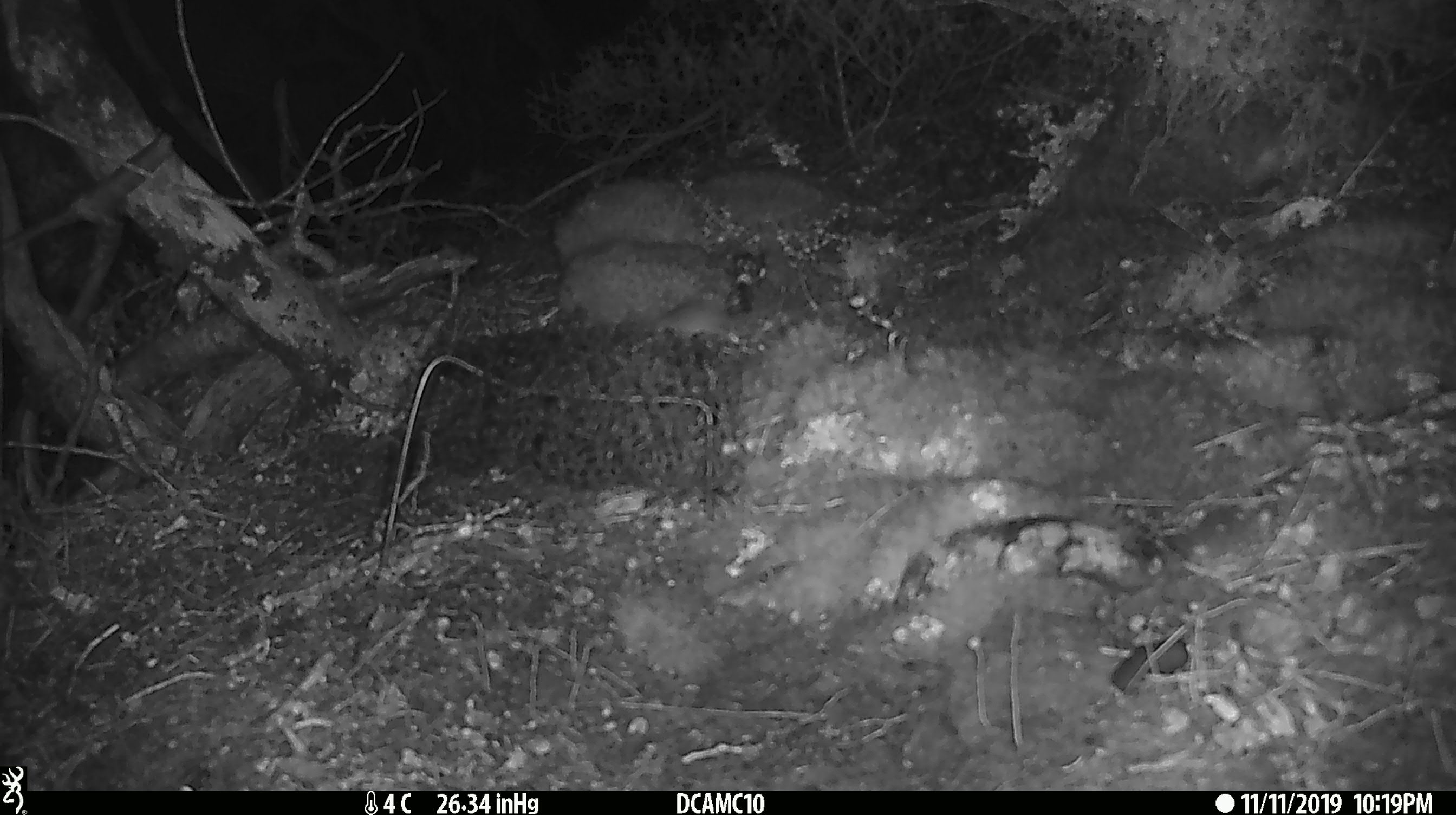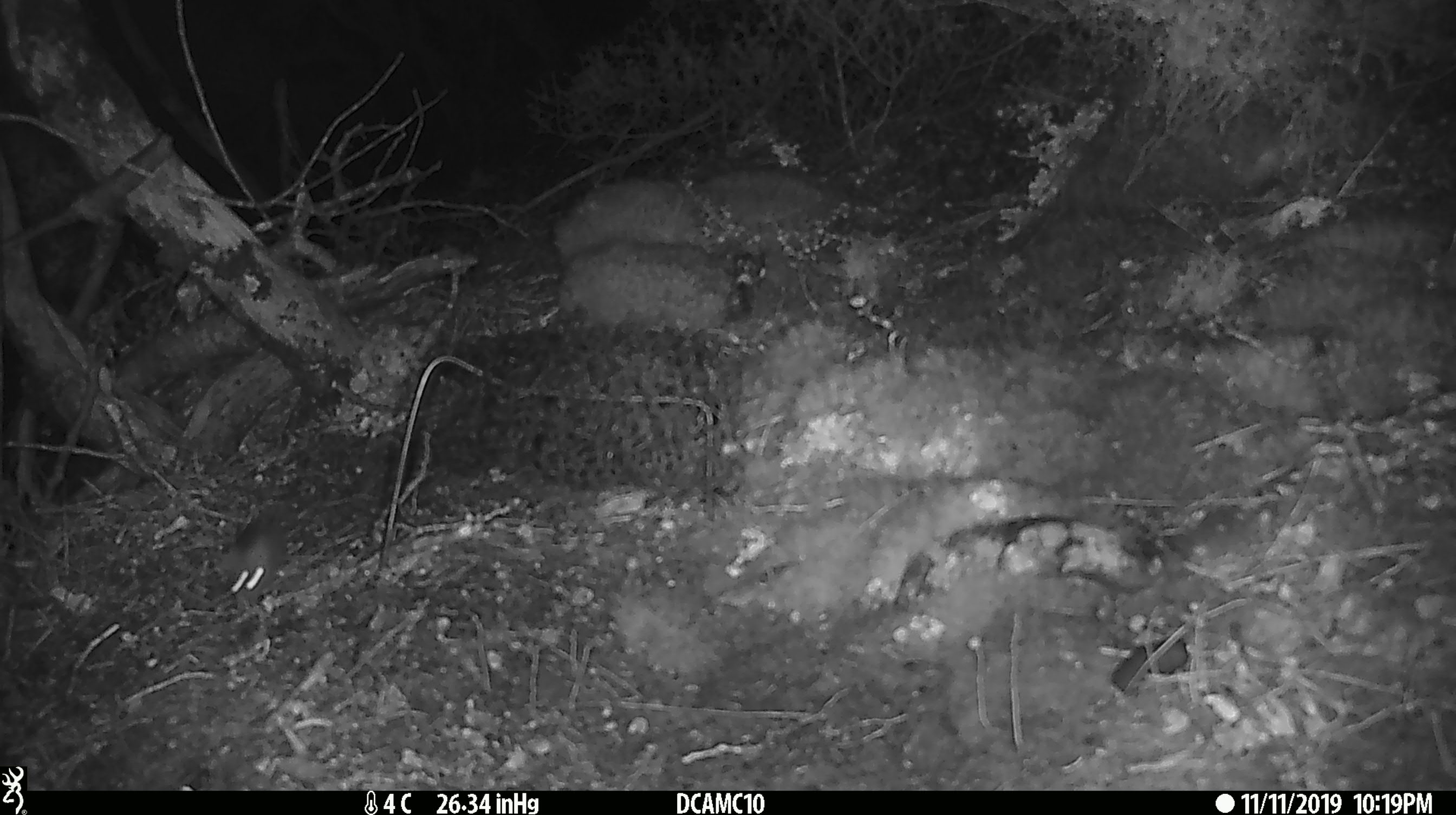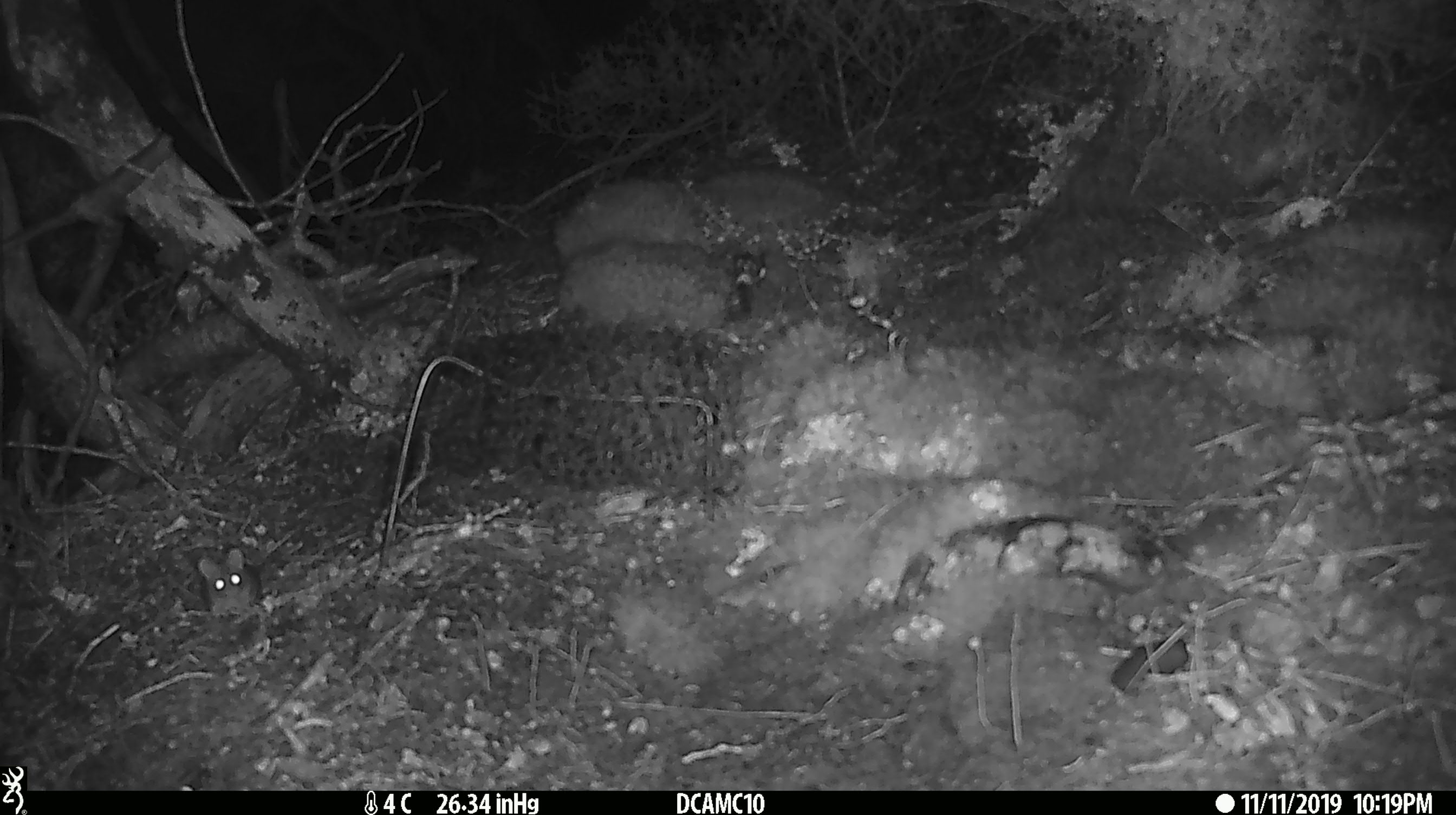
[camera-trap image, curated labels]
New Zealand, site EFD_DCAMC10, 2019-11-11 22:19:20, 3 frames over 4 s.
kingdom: Animalia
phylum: Chordata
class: Mammalia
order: Rodentia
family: Muridae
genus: Mus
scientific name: Mus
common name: mouse